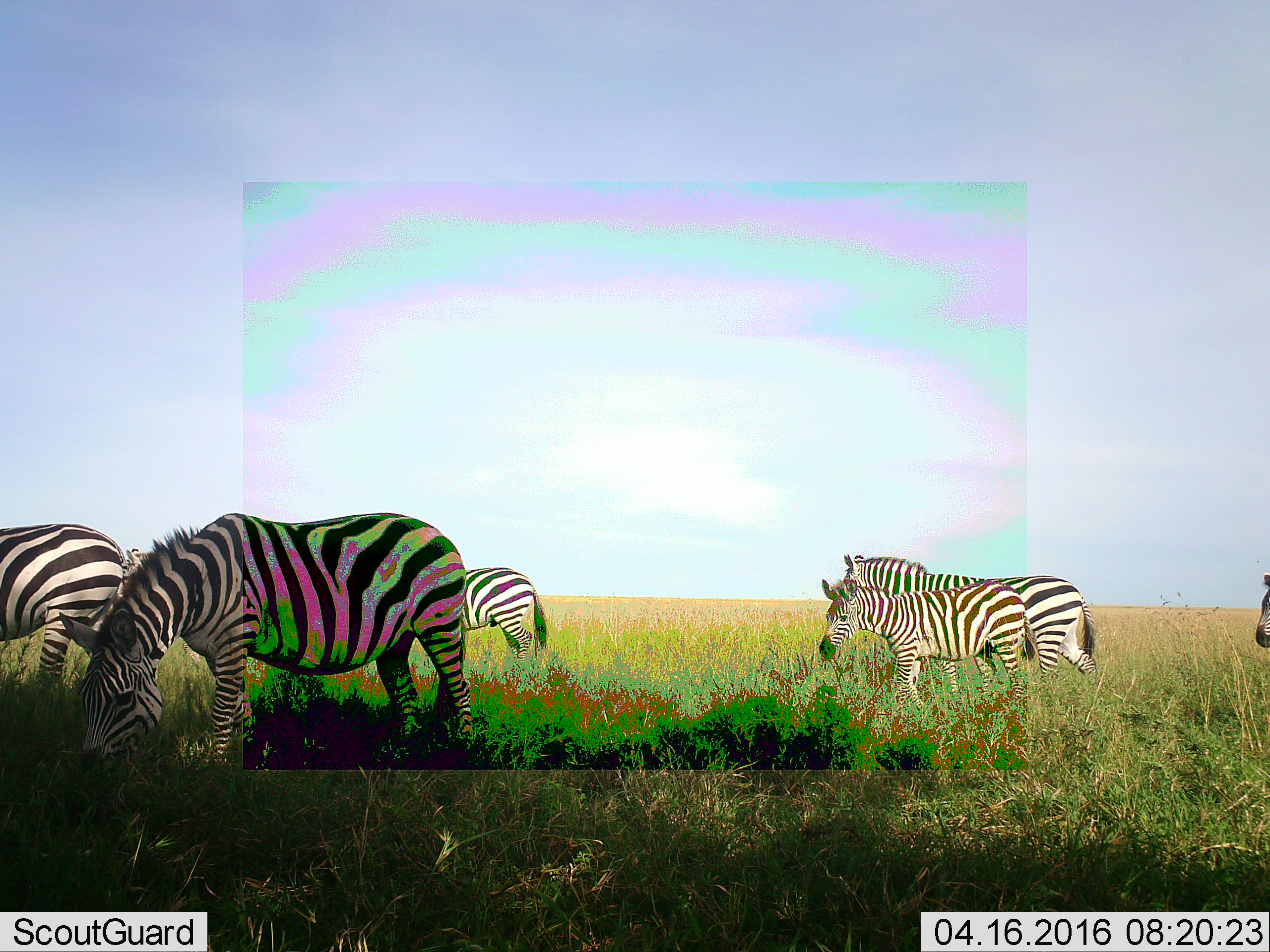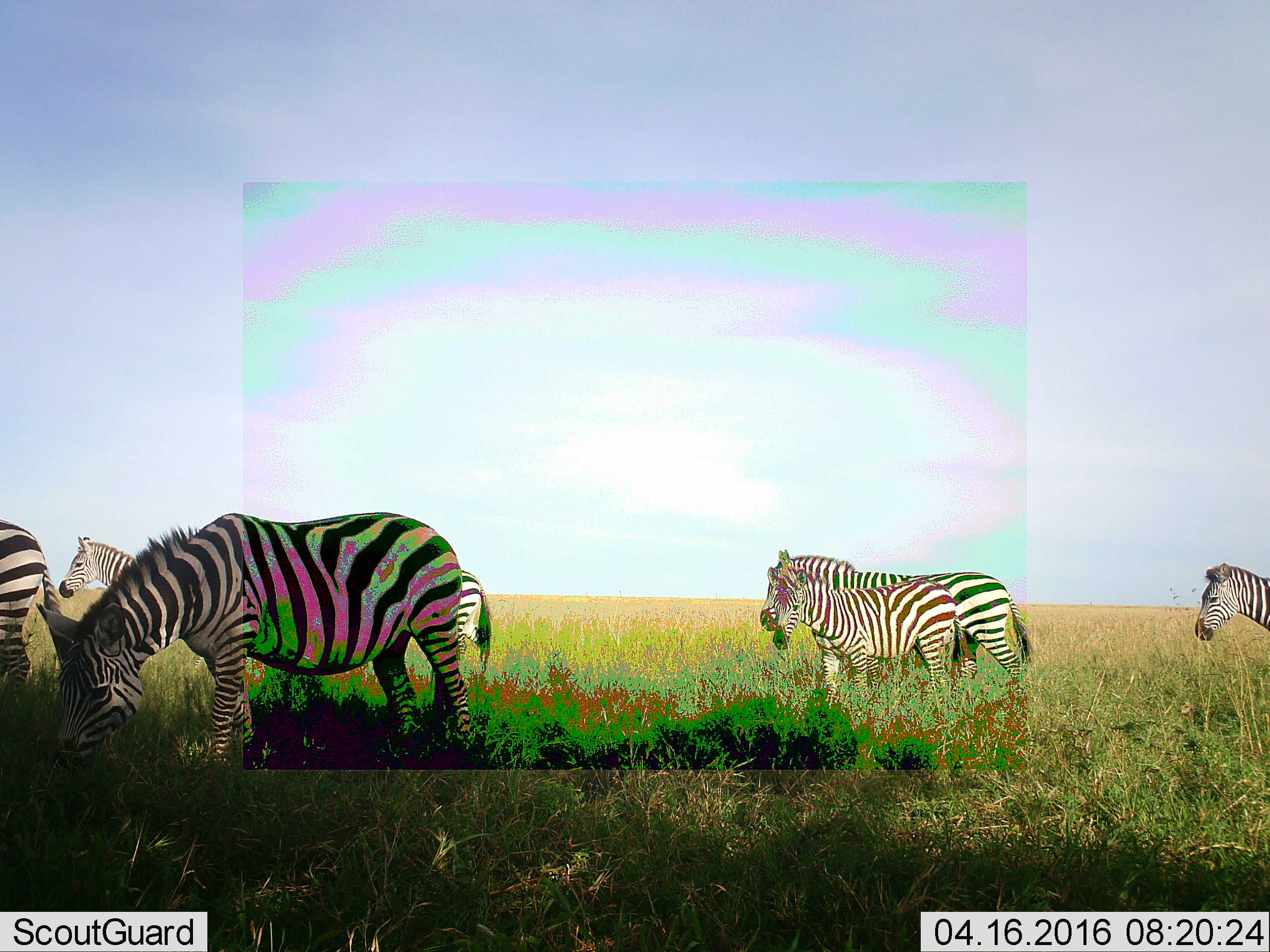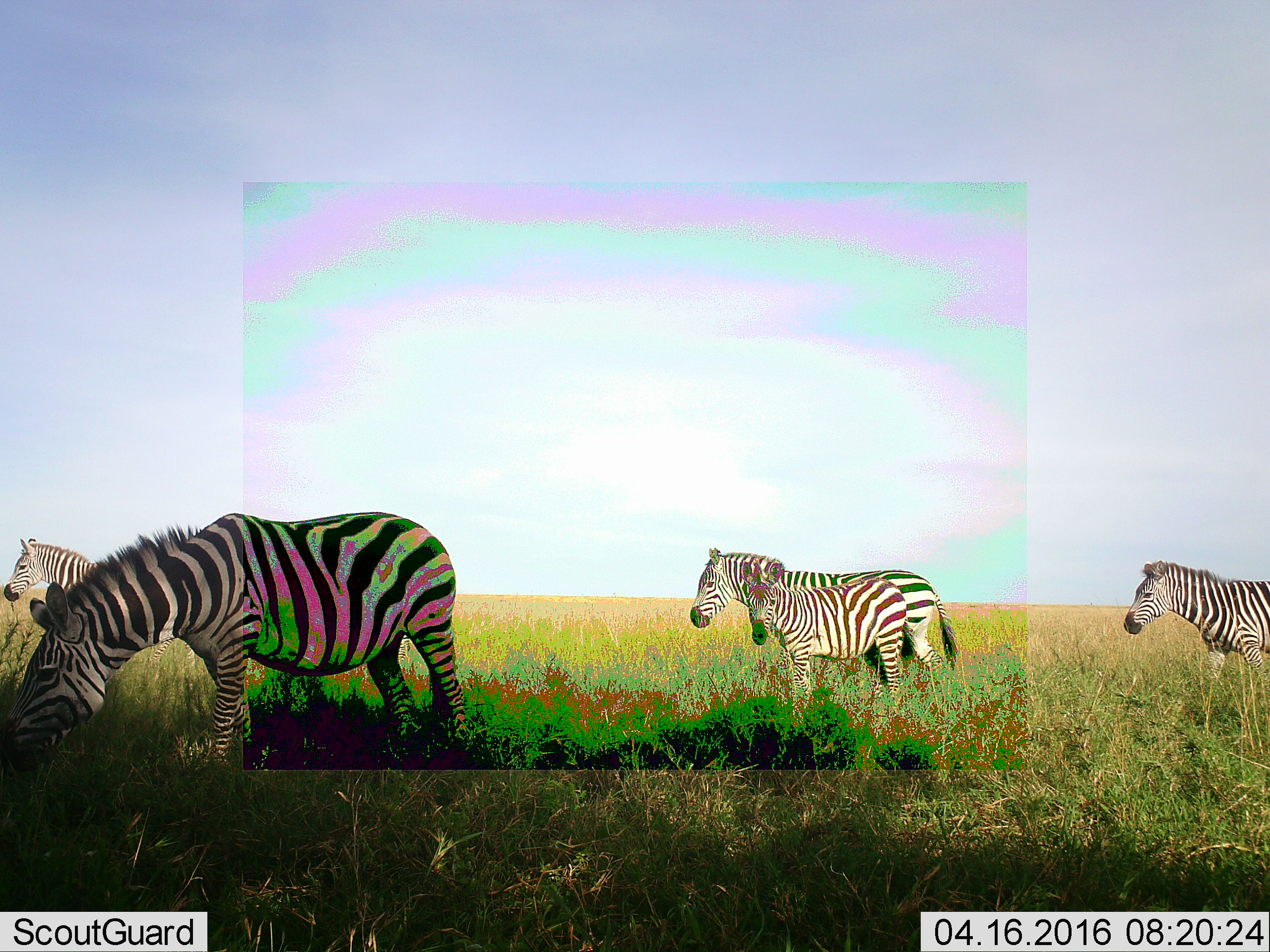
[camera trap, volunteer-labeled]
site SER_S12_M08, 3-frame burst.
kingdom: Animalia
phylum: Chordata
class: Mammalia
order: Perissodactyla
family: Equidae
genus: Equus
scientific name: Equus quagga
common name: plains zebra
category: zebraplains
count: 7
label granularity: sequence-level